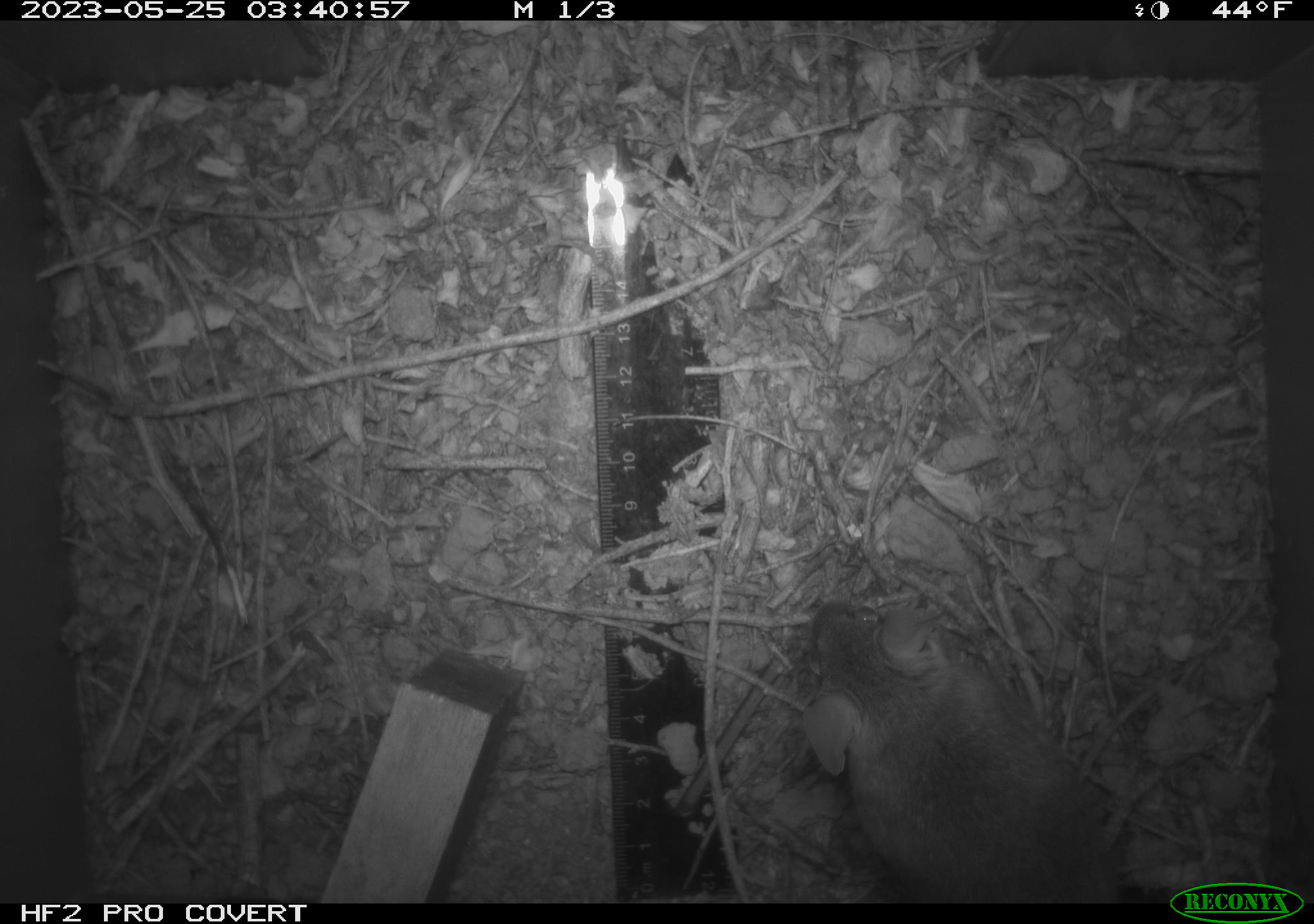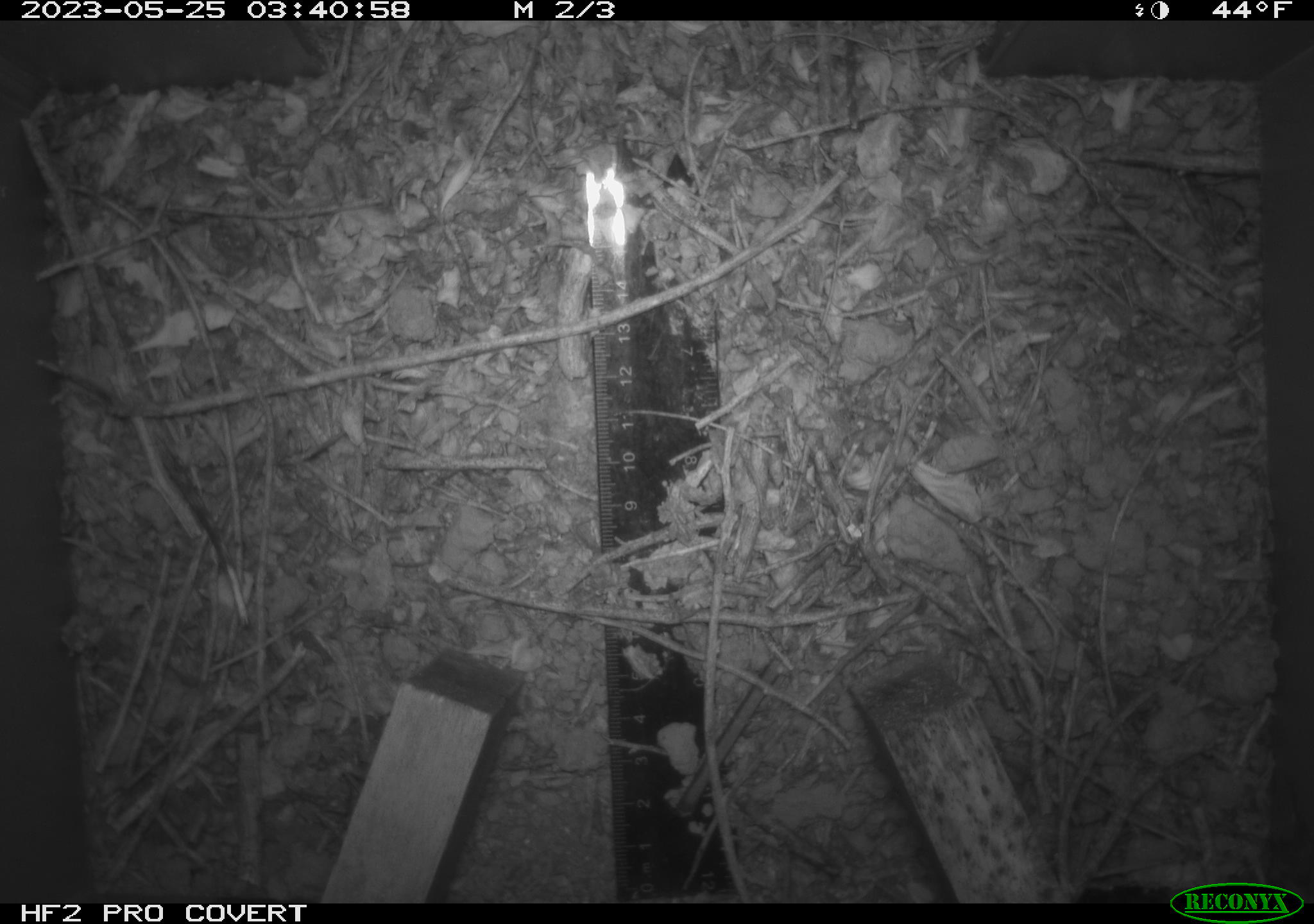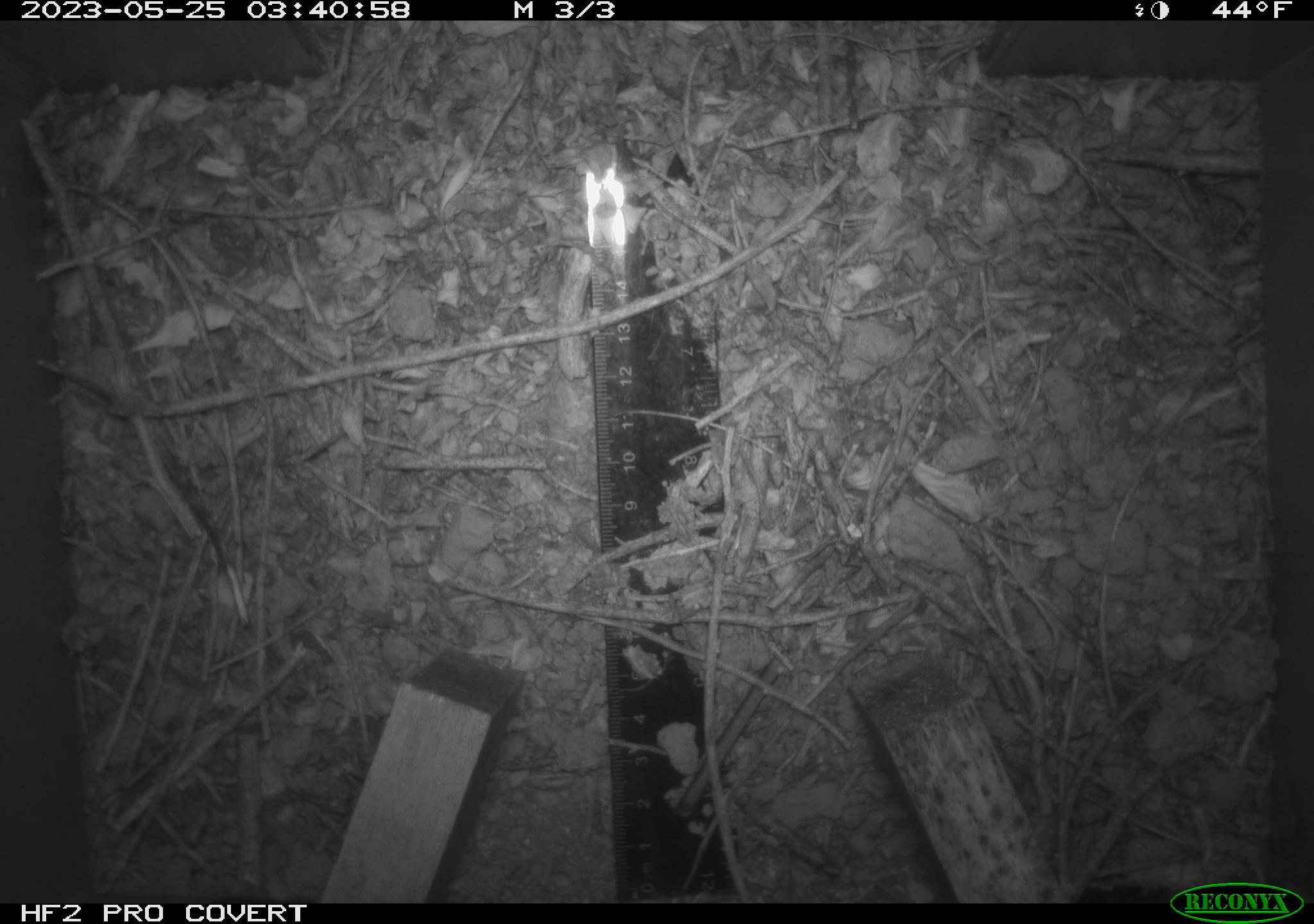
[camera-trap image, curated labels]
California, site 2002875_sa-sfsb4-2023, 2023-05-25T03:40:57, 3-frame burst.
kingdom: Animalia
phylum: Chordata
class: Mammalia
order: Rodentia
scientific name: Rodentia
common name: mouse species